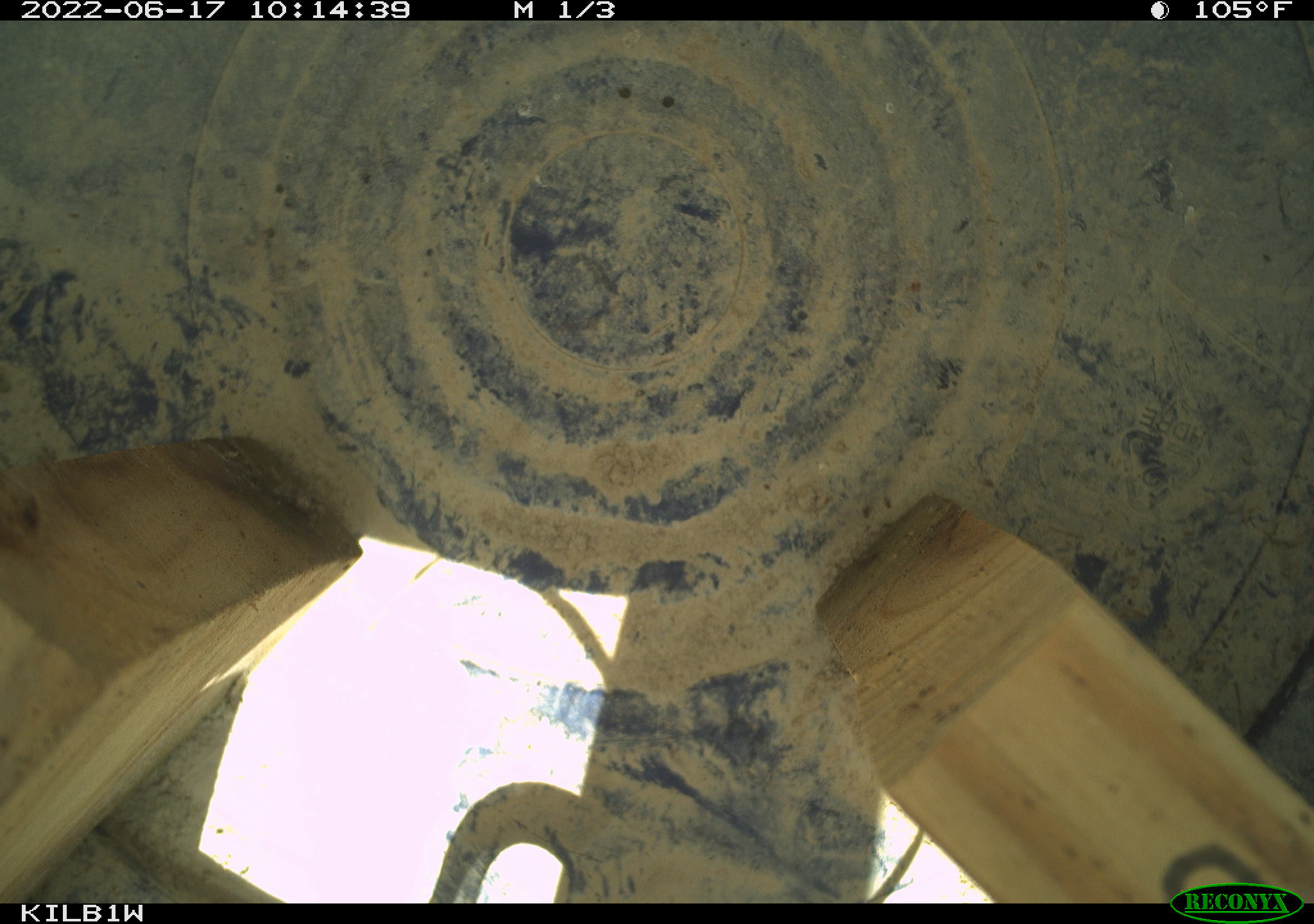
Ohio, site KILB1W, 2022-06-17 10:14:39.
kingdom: Animalia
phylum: Chordata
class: Reptilia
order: Squamata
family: Colubridae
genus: Thamnophis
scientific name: Thamnophis sirtalis sirtalis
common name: eastern gartersnake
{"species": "eastern gartersnake (Thamnophis sirtalis sirtalis)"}